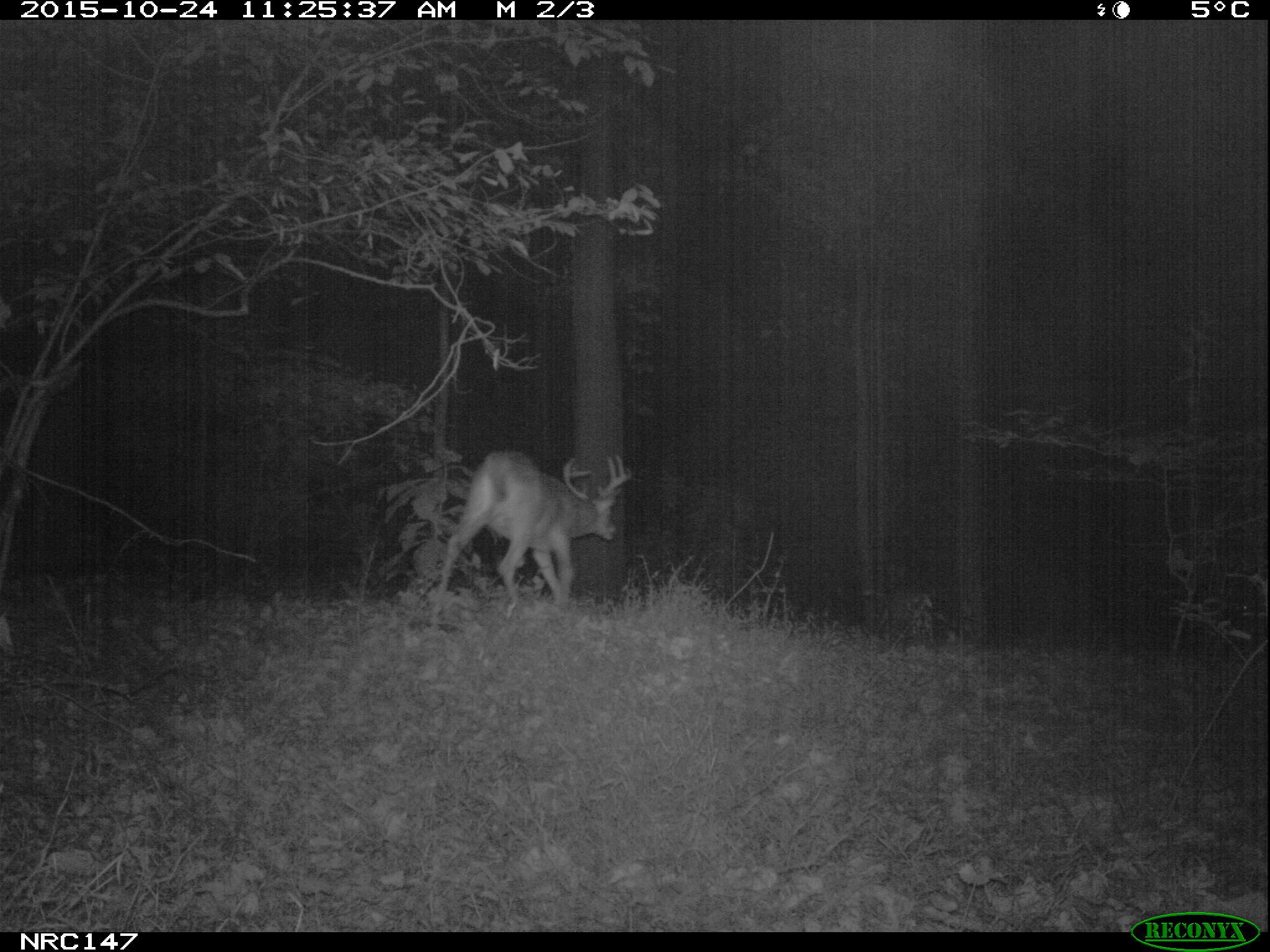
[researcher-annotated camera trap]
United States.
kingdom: Animalia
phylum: Chordata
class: Mammalia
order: Artiodactyla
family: Cervidae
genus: Odocoileus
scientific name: Odocoileus virginianus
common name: white-tailed deer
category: White Tailed Deer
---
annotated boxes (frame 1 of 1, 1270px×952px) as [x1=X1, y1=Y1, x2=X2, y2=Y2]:
White Tailed Deer: [x1=425, y1=452, x2=642, y2=612]